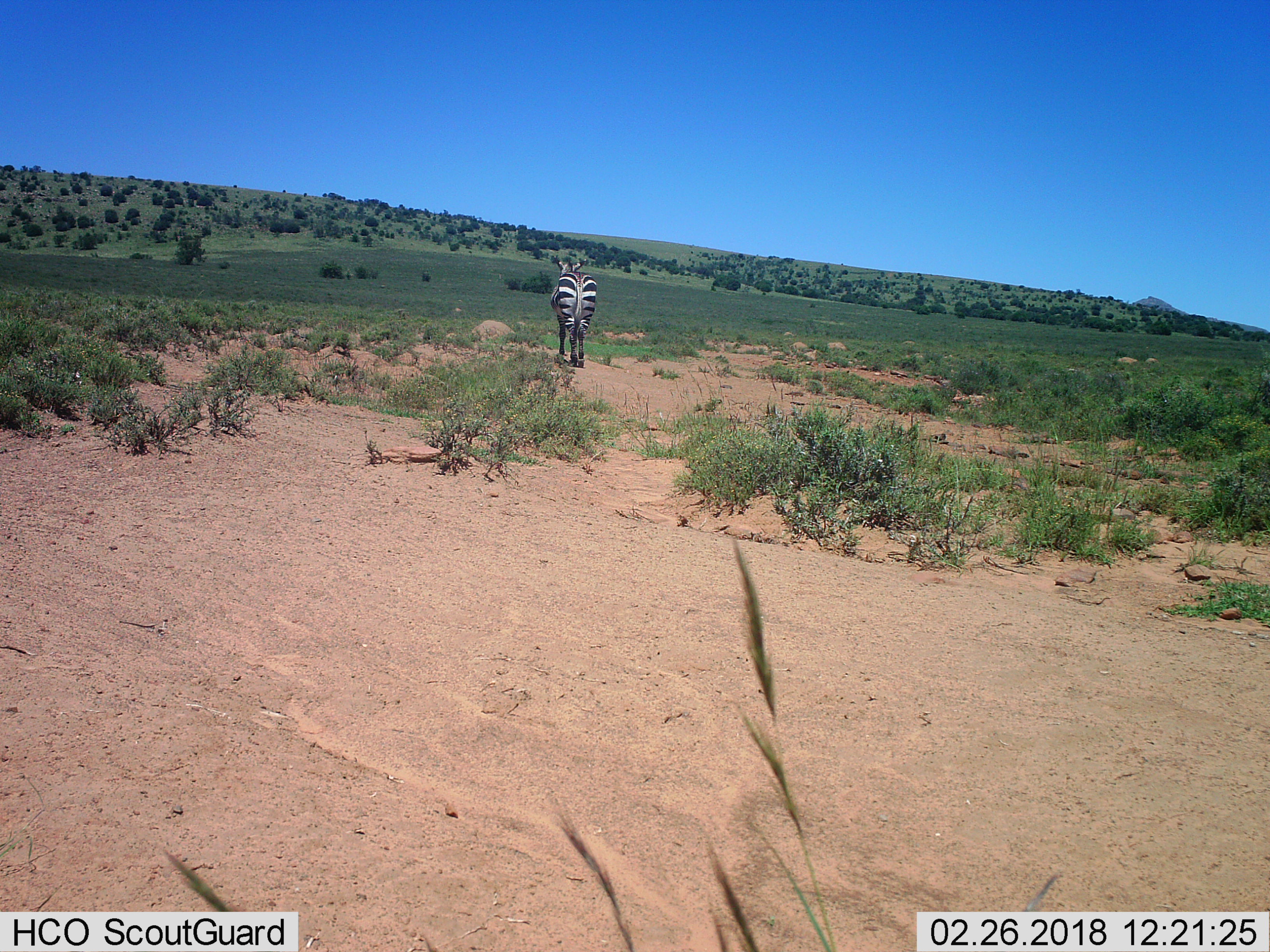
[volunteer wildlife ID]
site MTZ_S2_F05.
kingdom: Animalia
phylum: Chordata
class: Mammalia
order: Perissodactyla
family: Equidae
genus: Equus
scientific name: Equus zebra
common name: mountain zebra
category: zebramountain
Zebramountain (mountain zebra) (Equus zebra), count 1. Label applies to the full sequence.